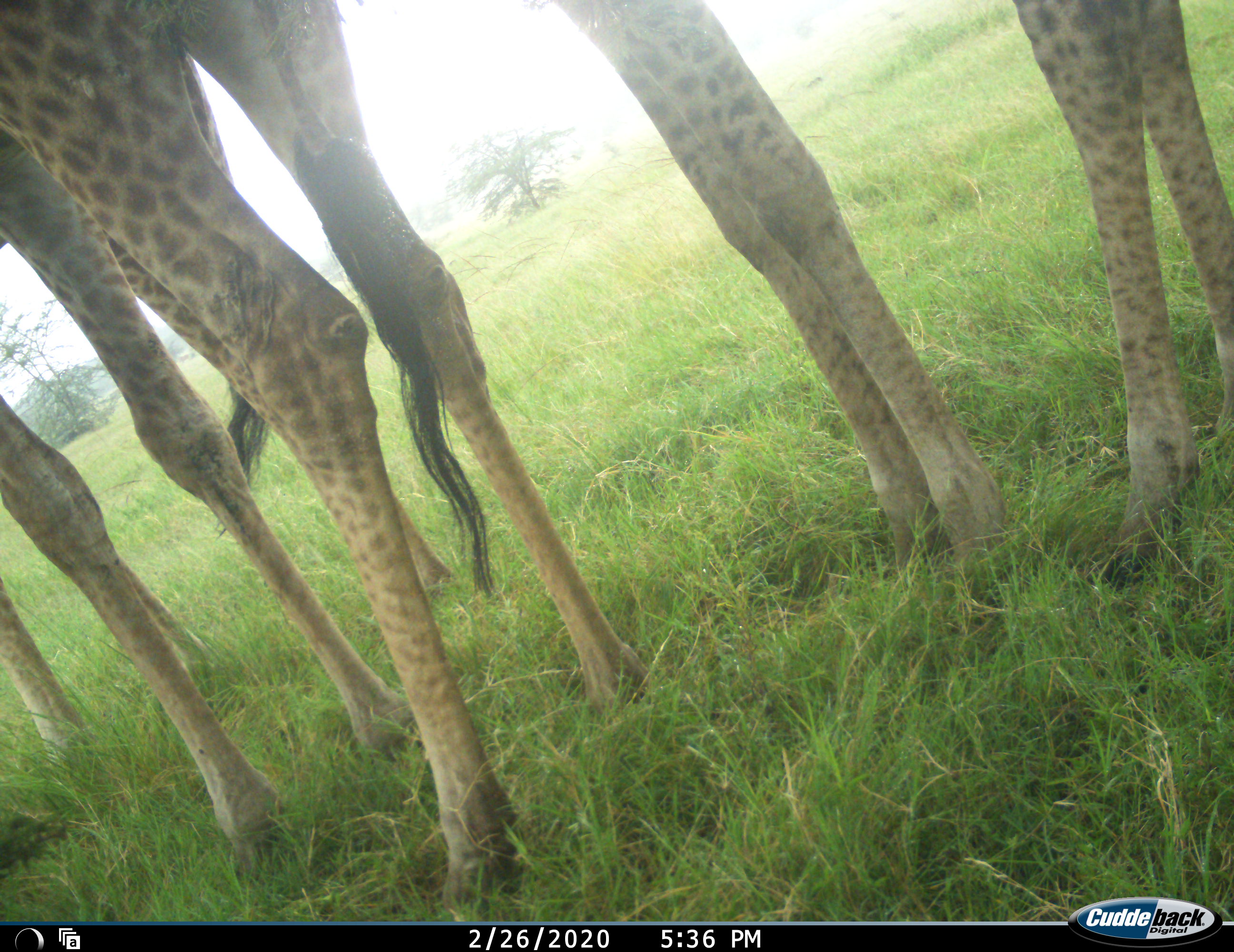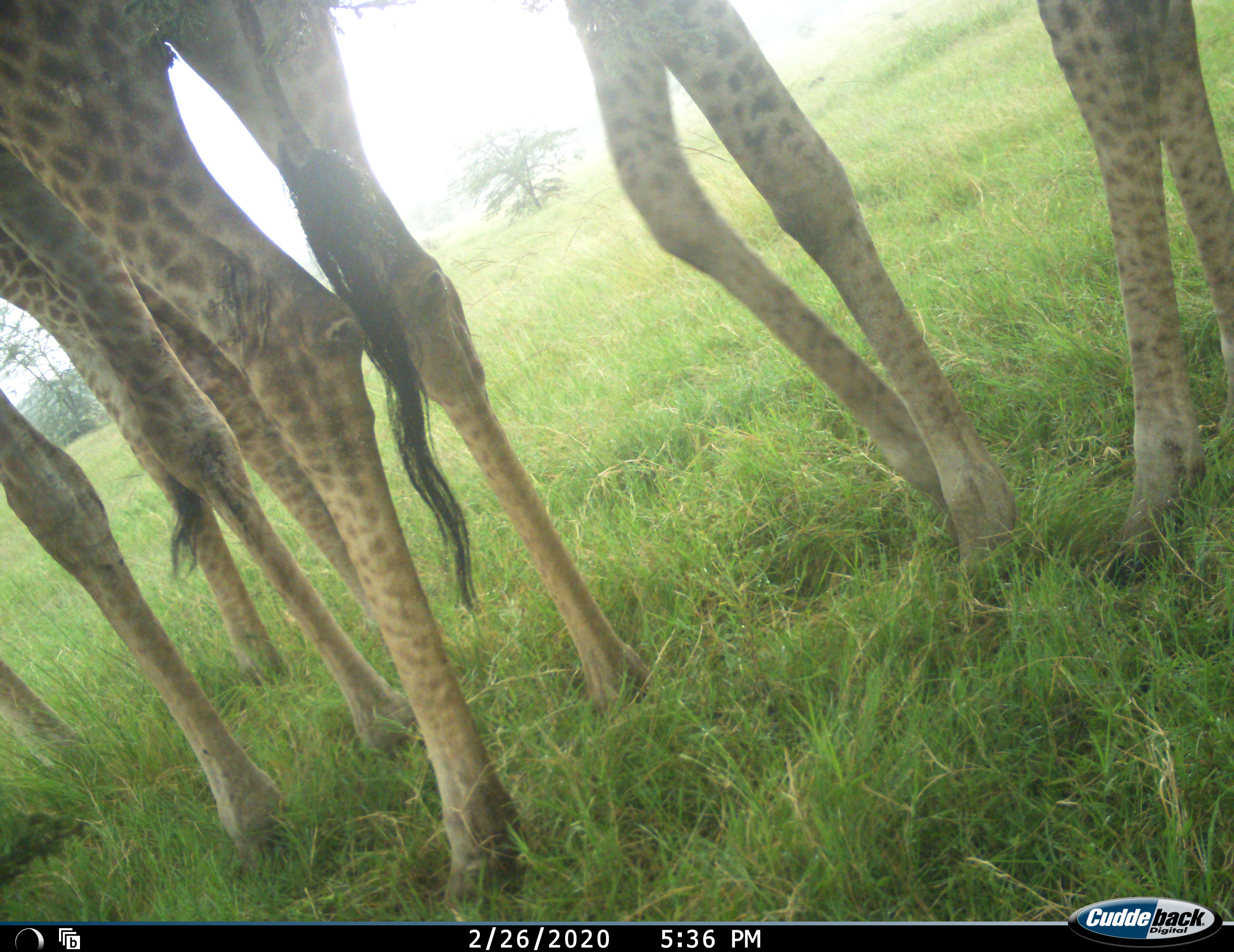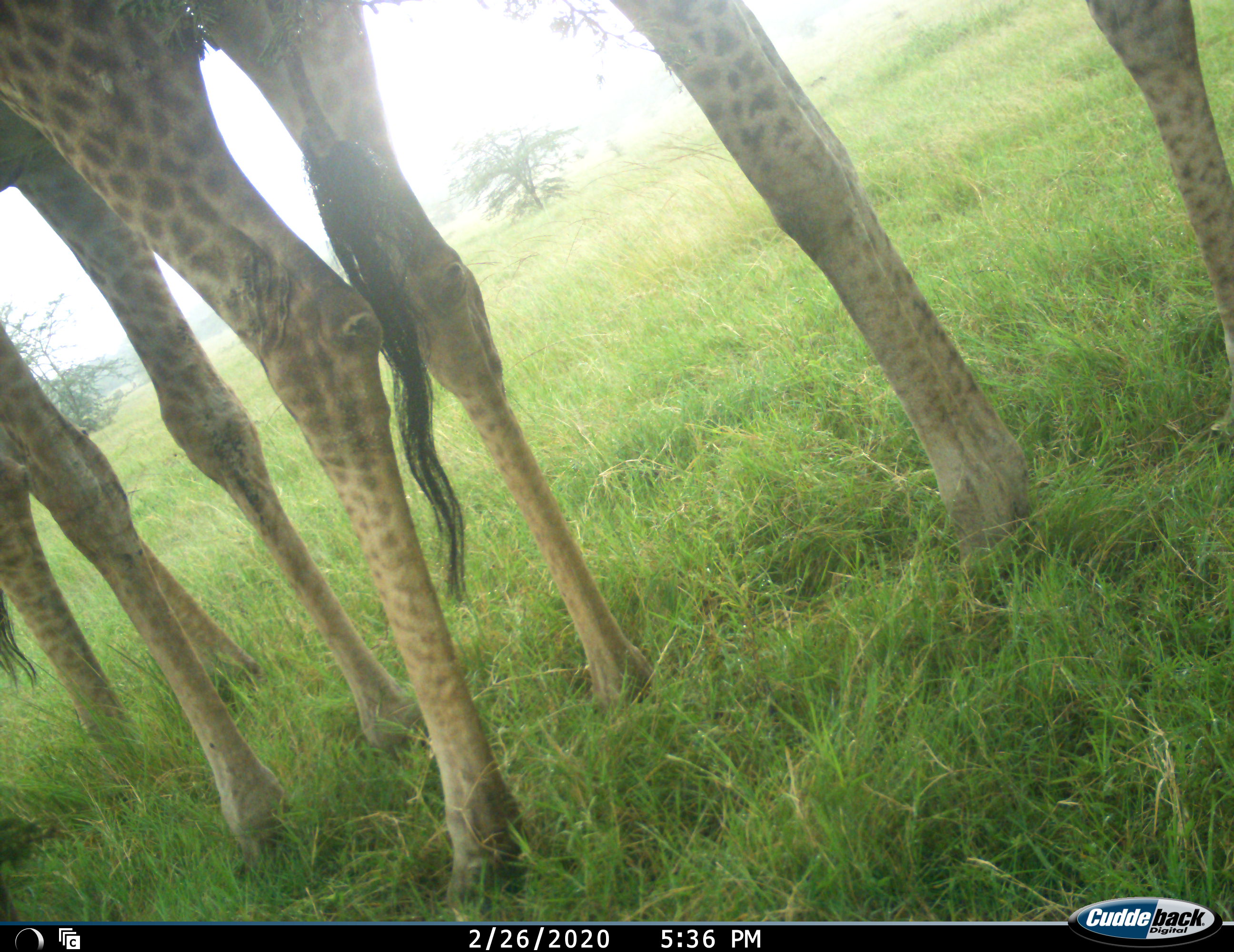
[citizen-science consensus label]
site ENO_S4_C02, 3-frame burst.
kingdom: Animalia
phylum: Chordata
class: Mammalia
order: Artiodactyla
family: Giraffidae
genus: Giraffa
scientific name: Giraffa camelopardalis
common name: giraffe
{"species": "giraffe (Giraffa camelopardalis)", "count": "3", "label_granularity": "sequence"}